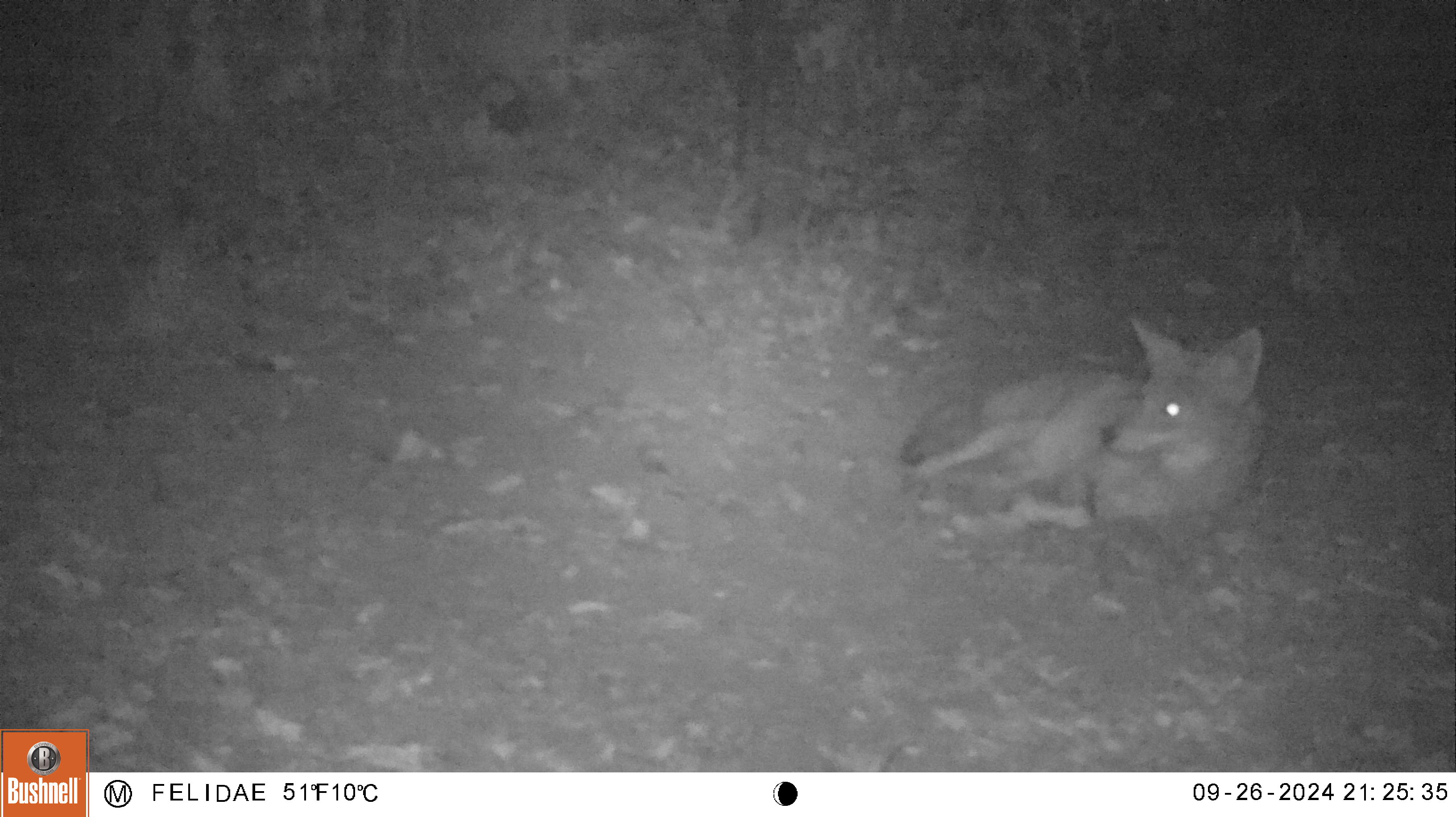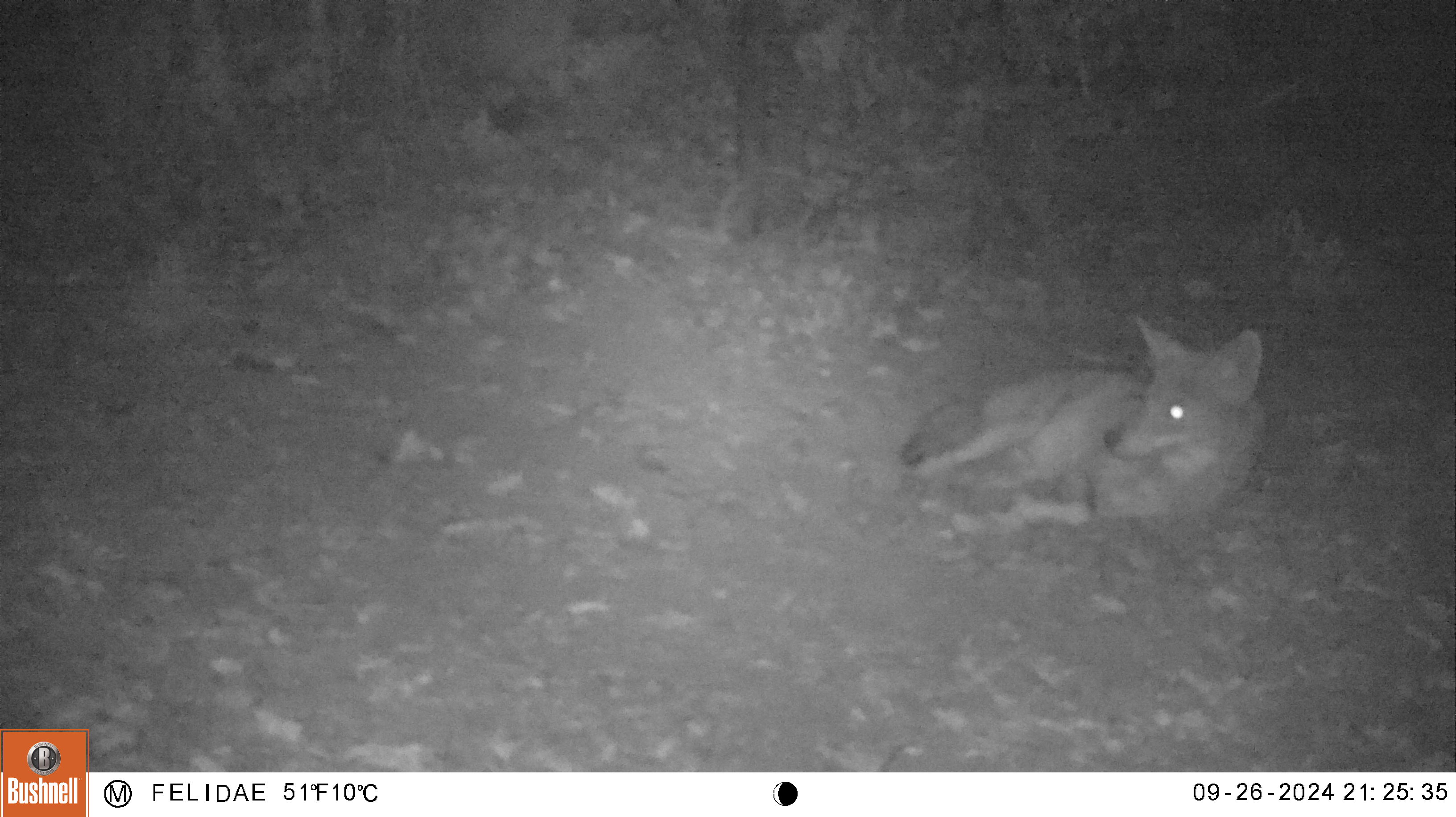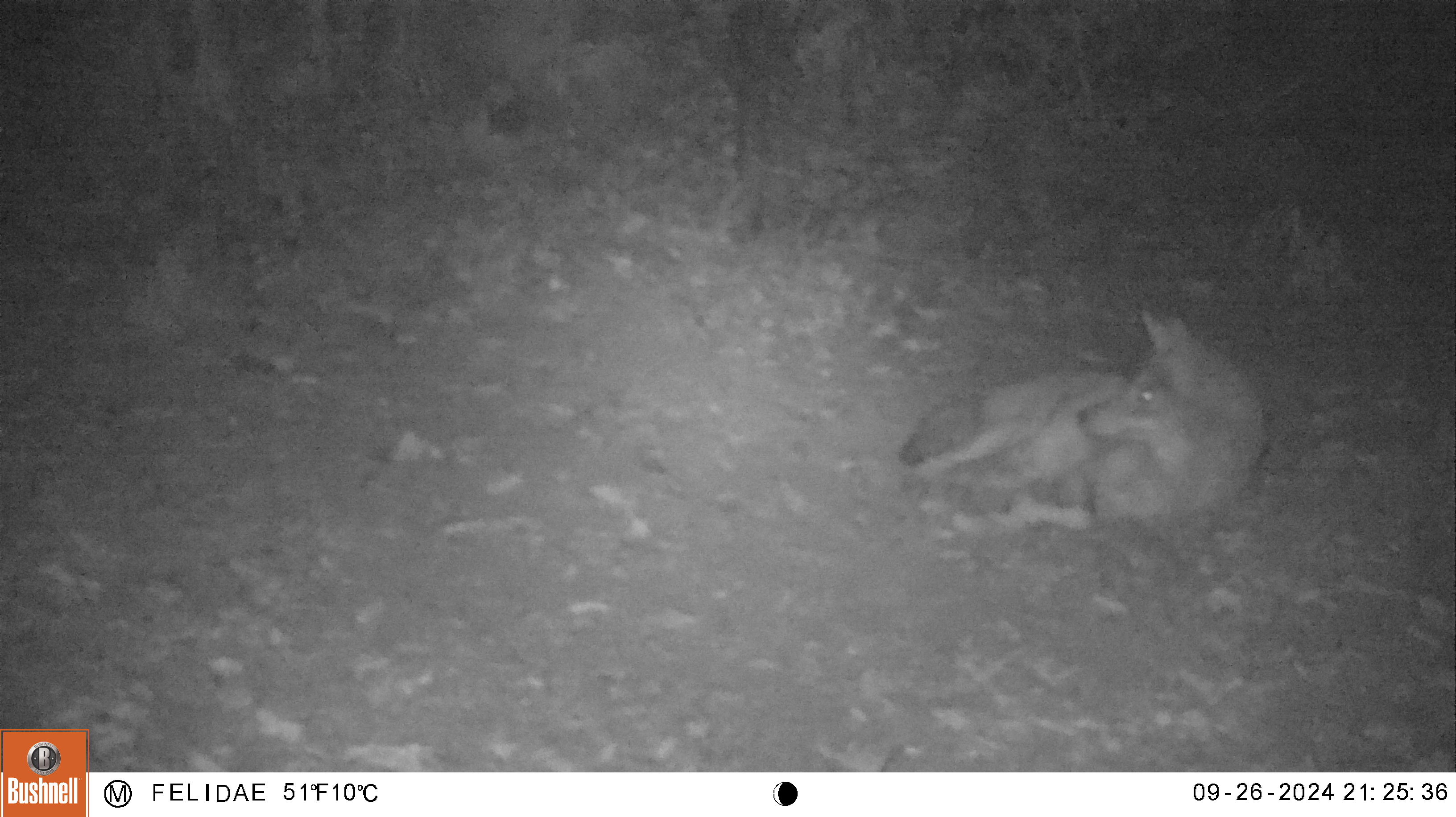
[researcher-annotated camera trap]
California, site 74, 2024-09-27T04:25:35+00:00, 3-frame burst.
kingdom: Animalia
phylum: Chordata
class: Mammalia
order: Carnivora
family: Canidae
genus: Canis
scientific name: Canis latrans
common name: coyote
Coyote (Canis latrans).